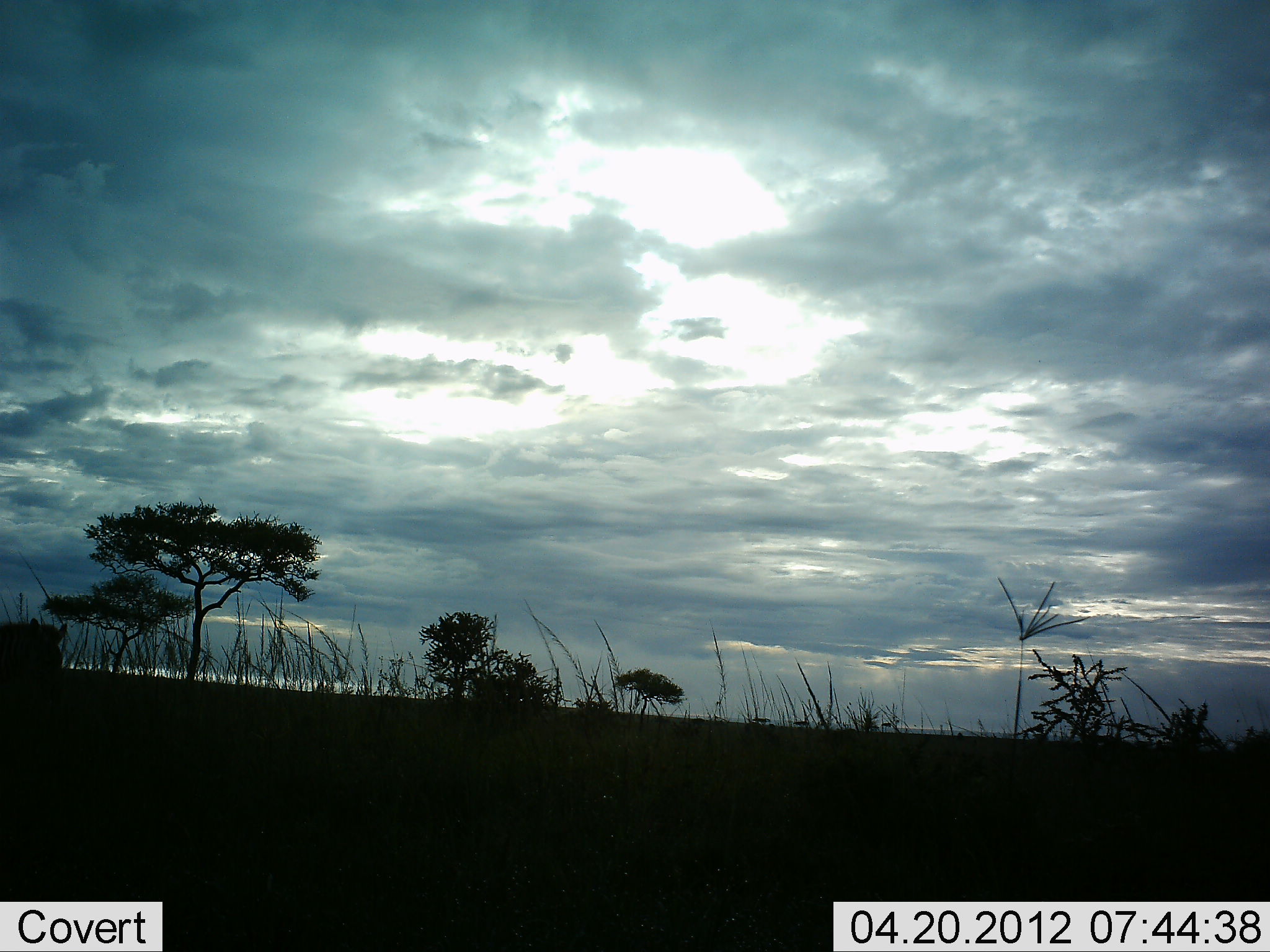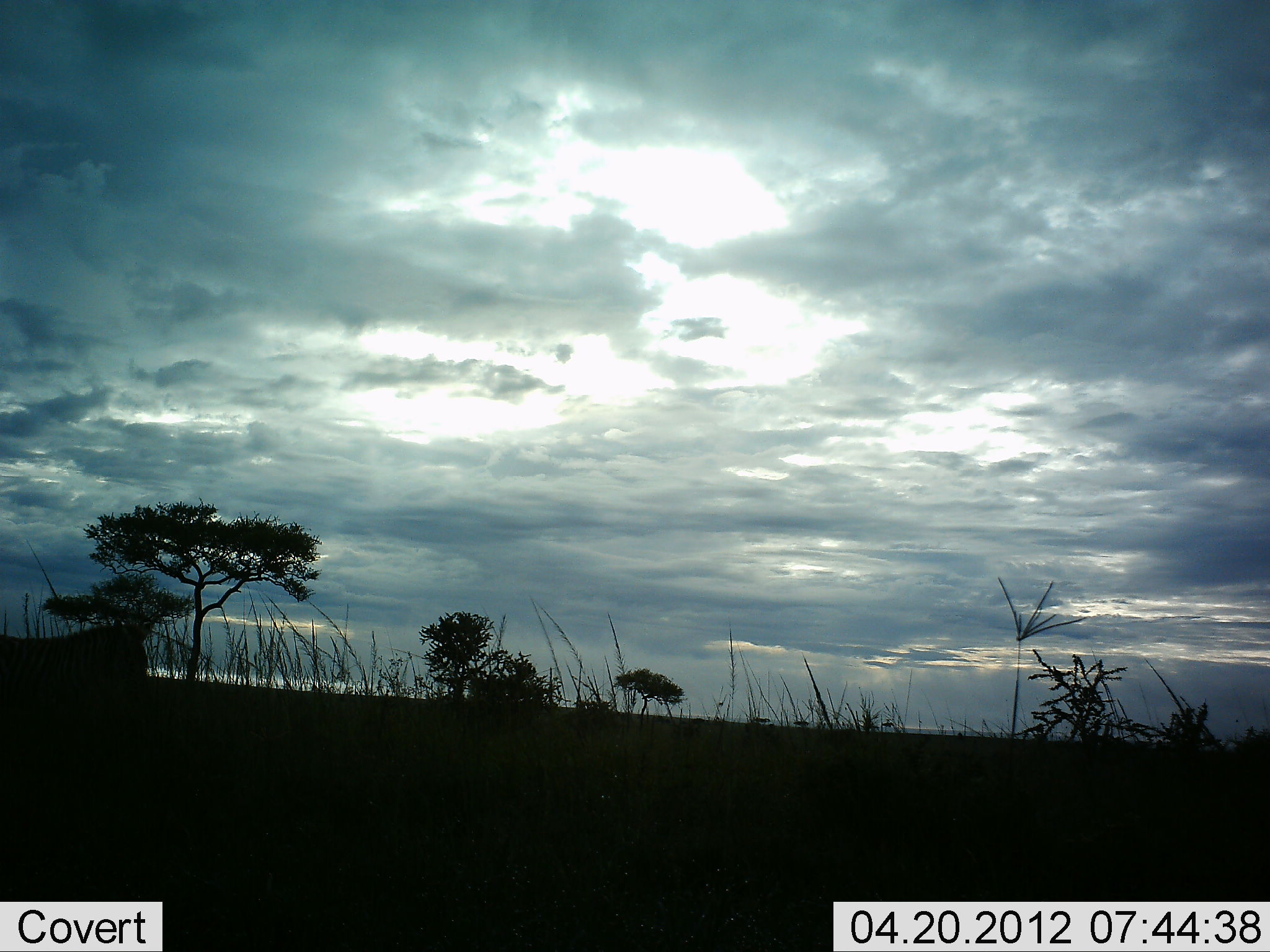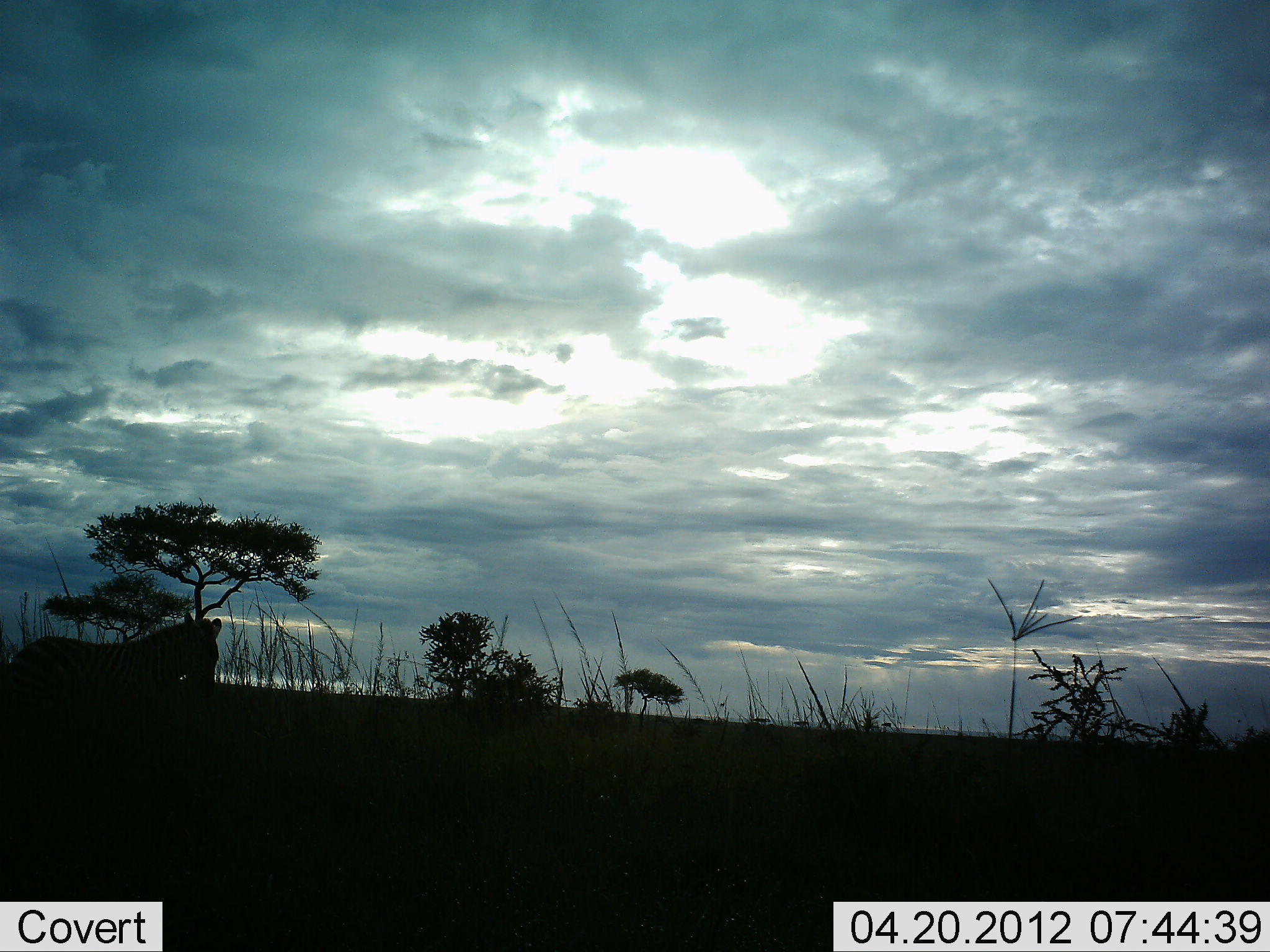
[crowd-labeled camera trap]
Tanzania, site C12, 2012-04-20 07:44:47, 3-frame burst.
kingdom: Animalia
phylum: Chordata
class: Mammalia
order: Perissodactyla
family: Equidae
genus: Equus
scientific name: Equus quagga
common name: plains zebra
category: zebra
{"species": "zebra (plains zebra) (Equus quagga)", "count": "1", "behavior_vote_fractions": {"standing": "8%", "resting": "0%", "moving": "92%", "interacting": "0%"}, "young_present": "0%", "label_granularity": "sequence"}